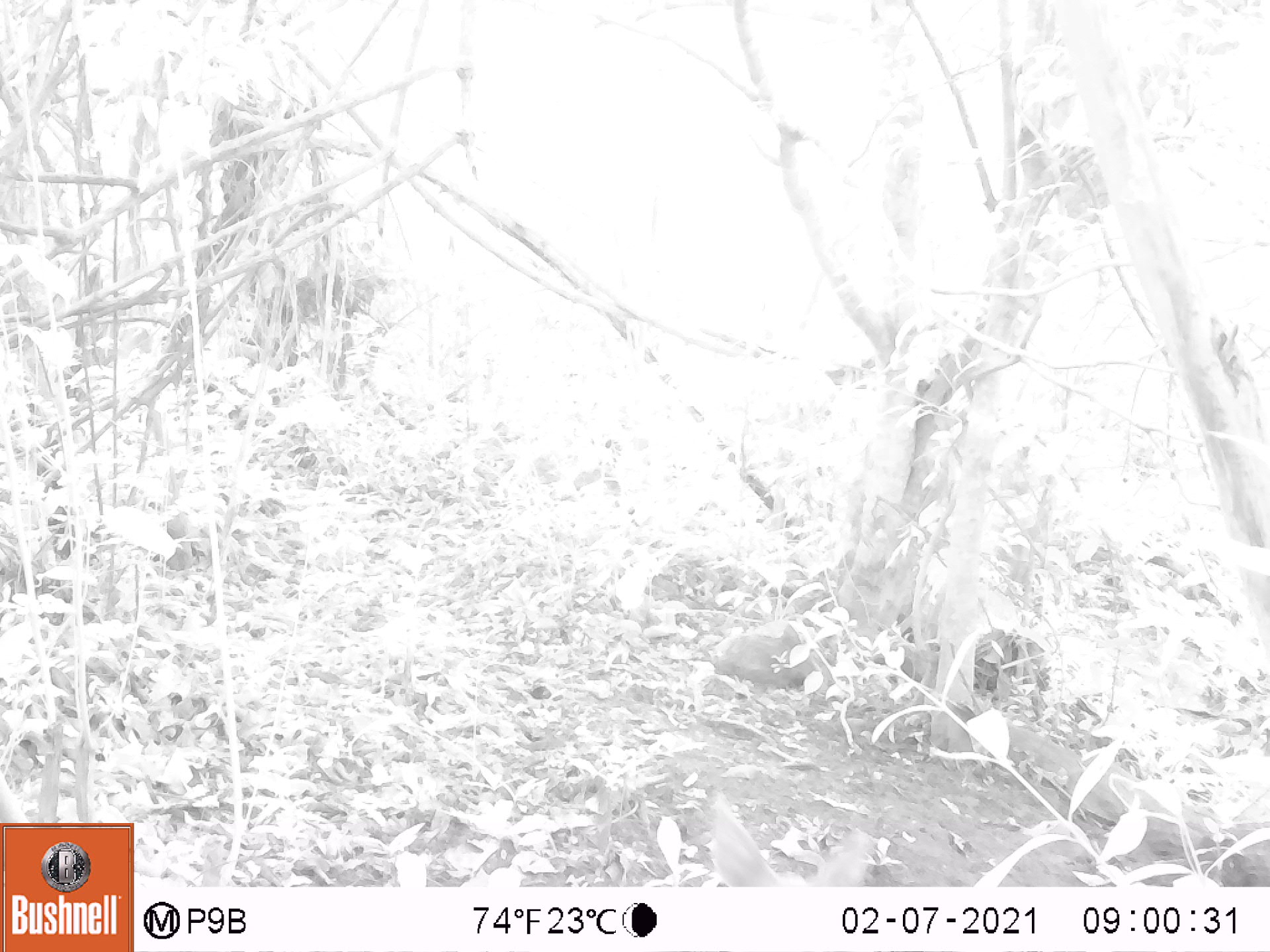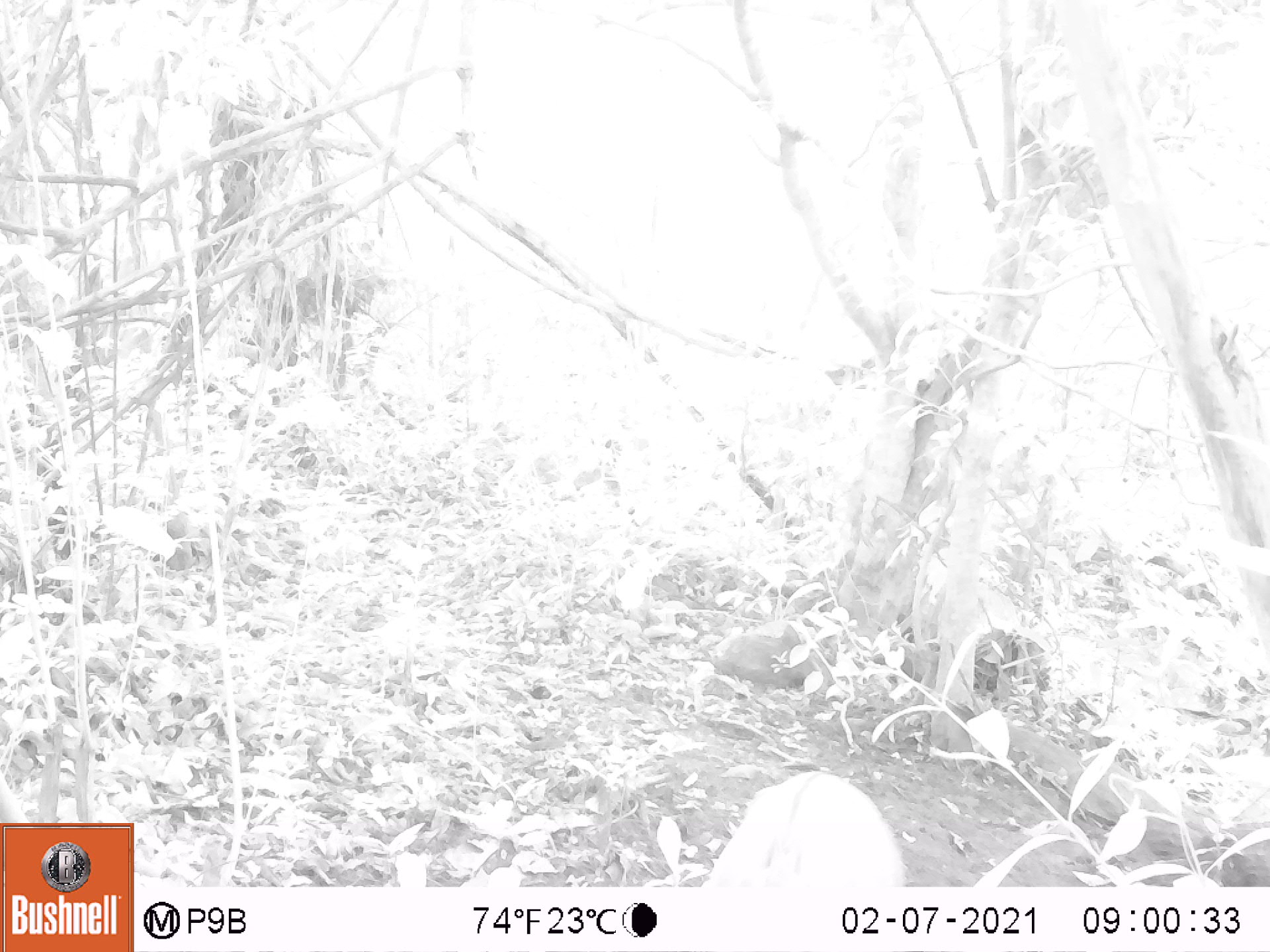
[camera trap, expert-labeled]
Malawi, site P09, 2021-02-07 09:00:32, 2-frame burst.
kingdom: Animalia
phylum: Chordata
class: Mammalia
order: Artiodactyla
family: Bovidae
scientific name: Antilopinae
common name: small antelope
Small antelope (Antilopinae), count 1.